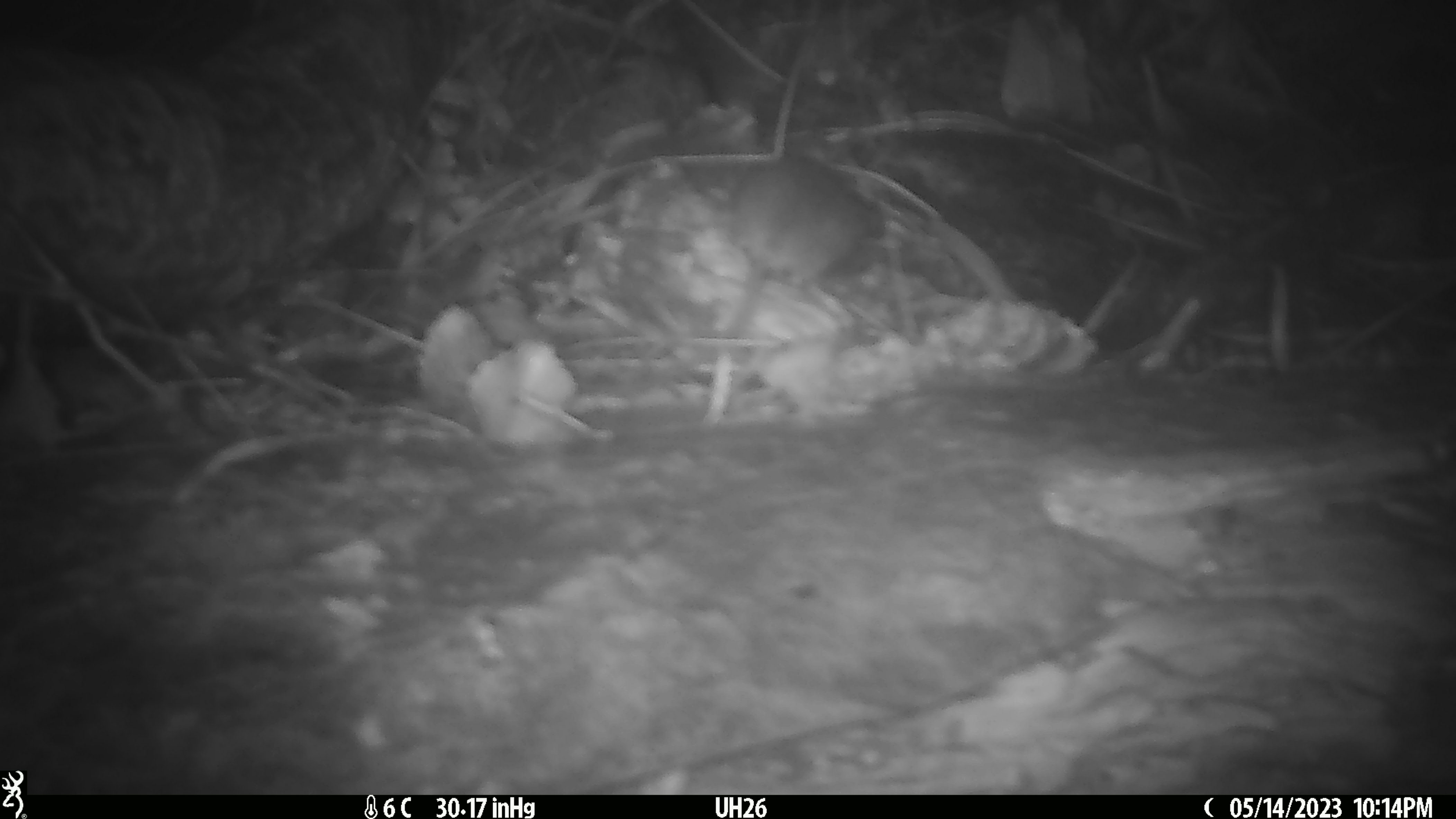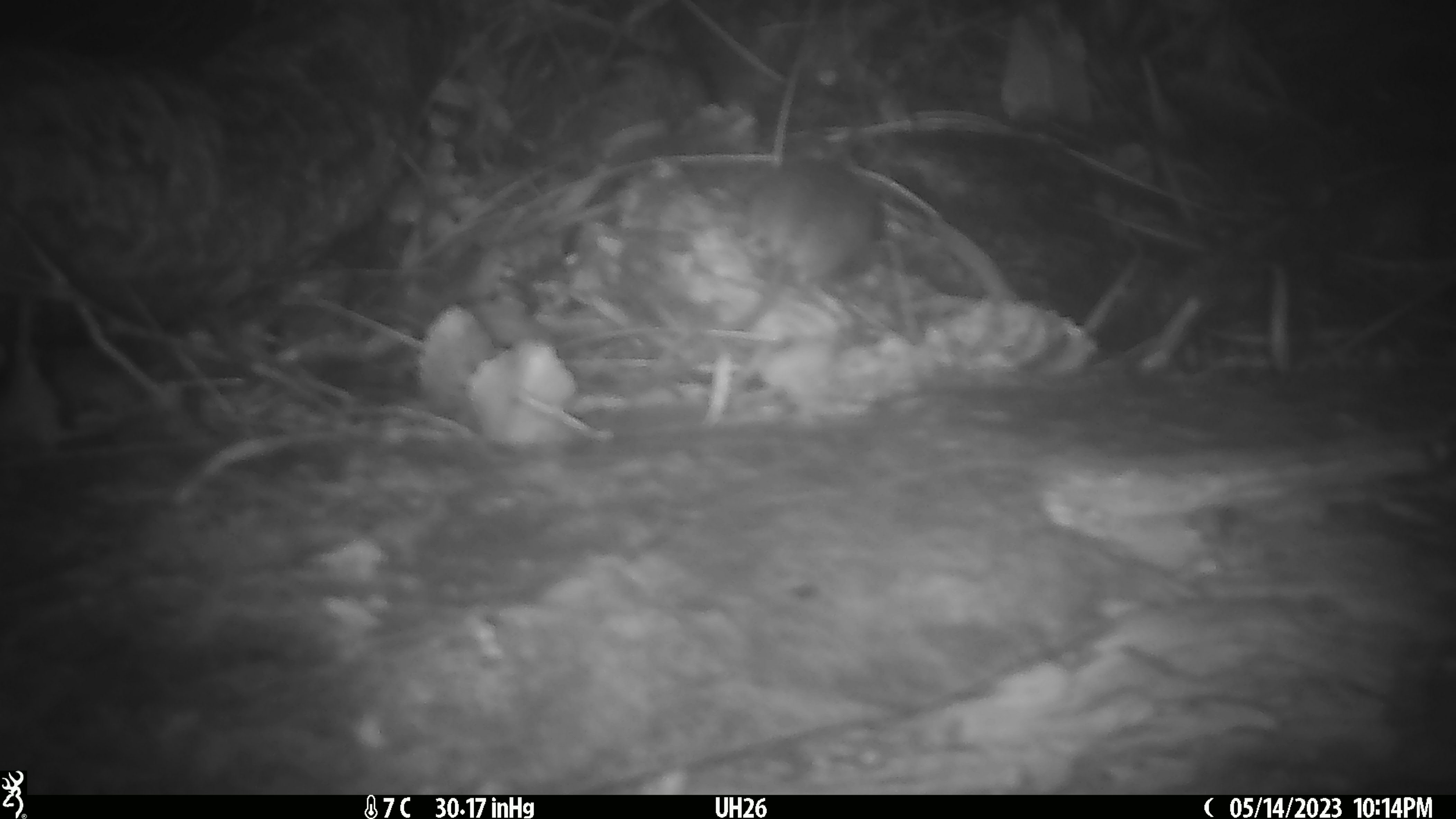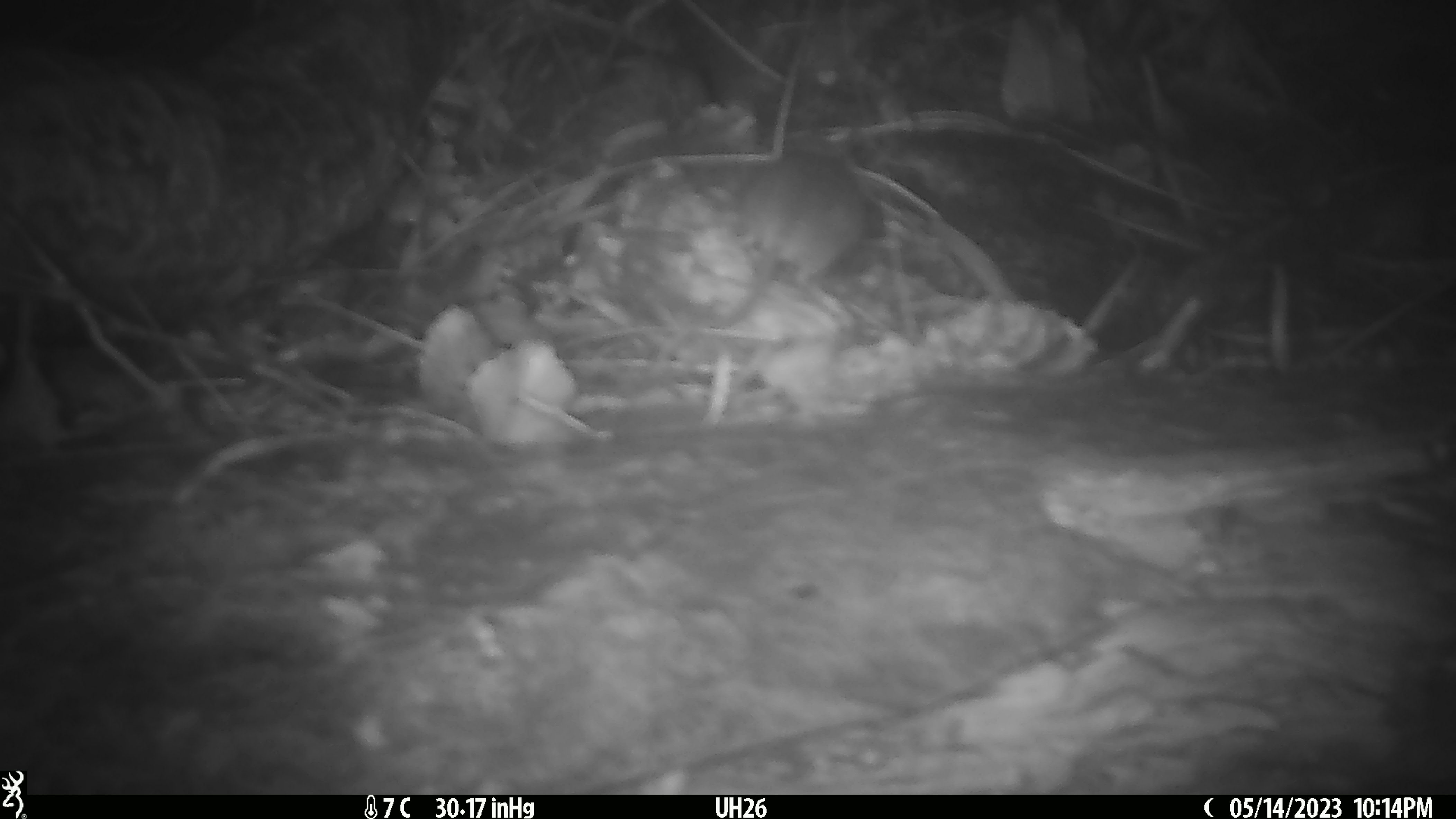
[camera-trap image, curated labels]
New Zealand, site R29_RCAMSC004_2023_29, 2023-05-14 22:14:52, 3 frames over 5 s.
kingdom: Animalia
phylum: Chordata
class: Mammalia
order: Rodentia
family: Muridae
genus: Mus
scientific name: Mus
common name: mouse